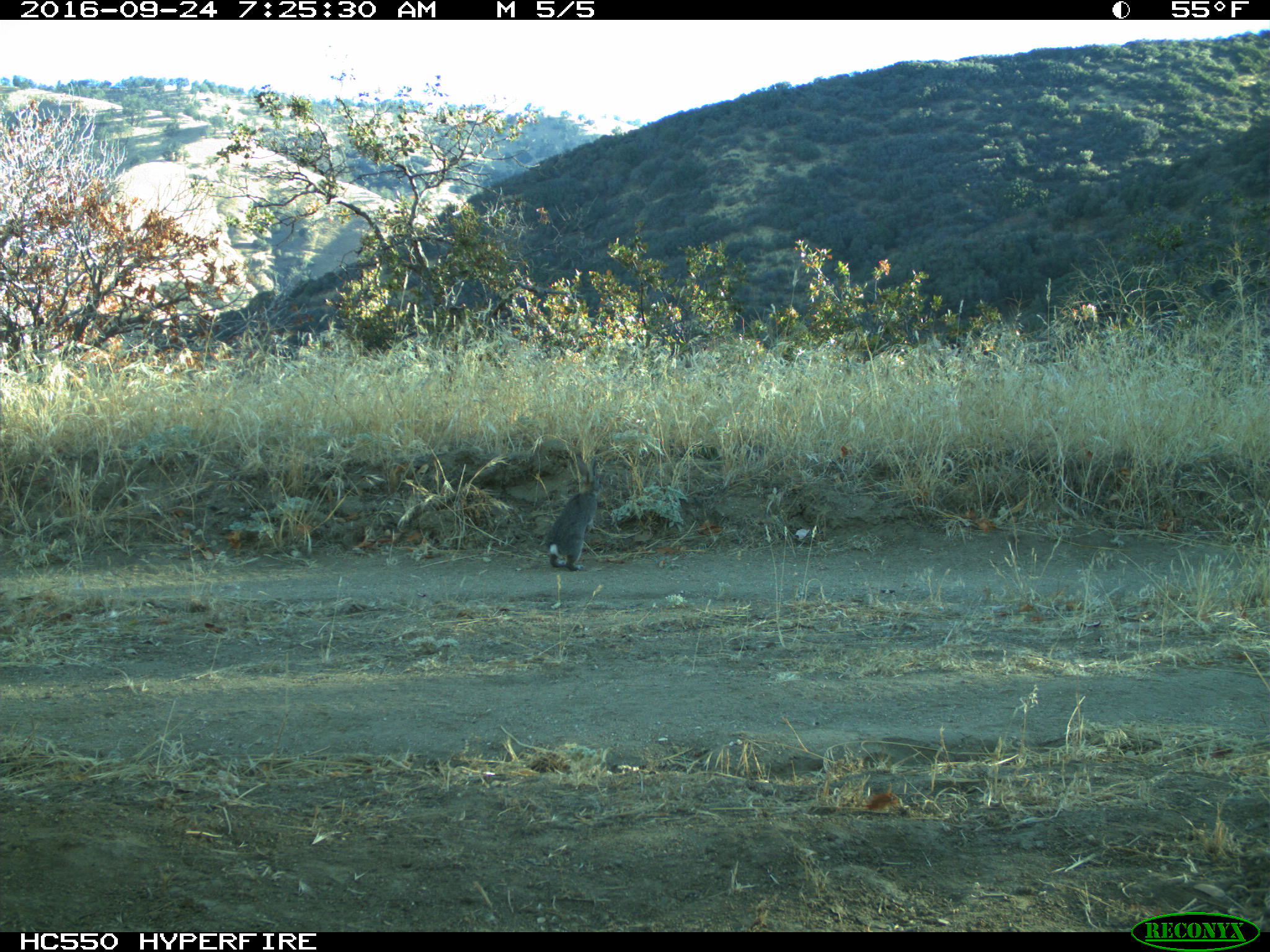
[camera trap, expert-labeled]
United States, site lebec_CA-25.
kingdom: Animalia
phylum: Chordata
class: Mammalia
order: Lagomorpha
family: Leporidae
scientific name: Leporidae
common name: rabbits and hares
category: unidentified rabbit